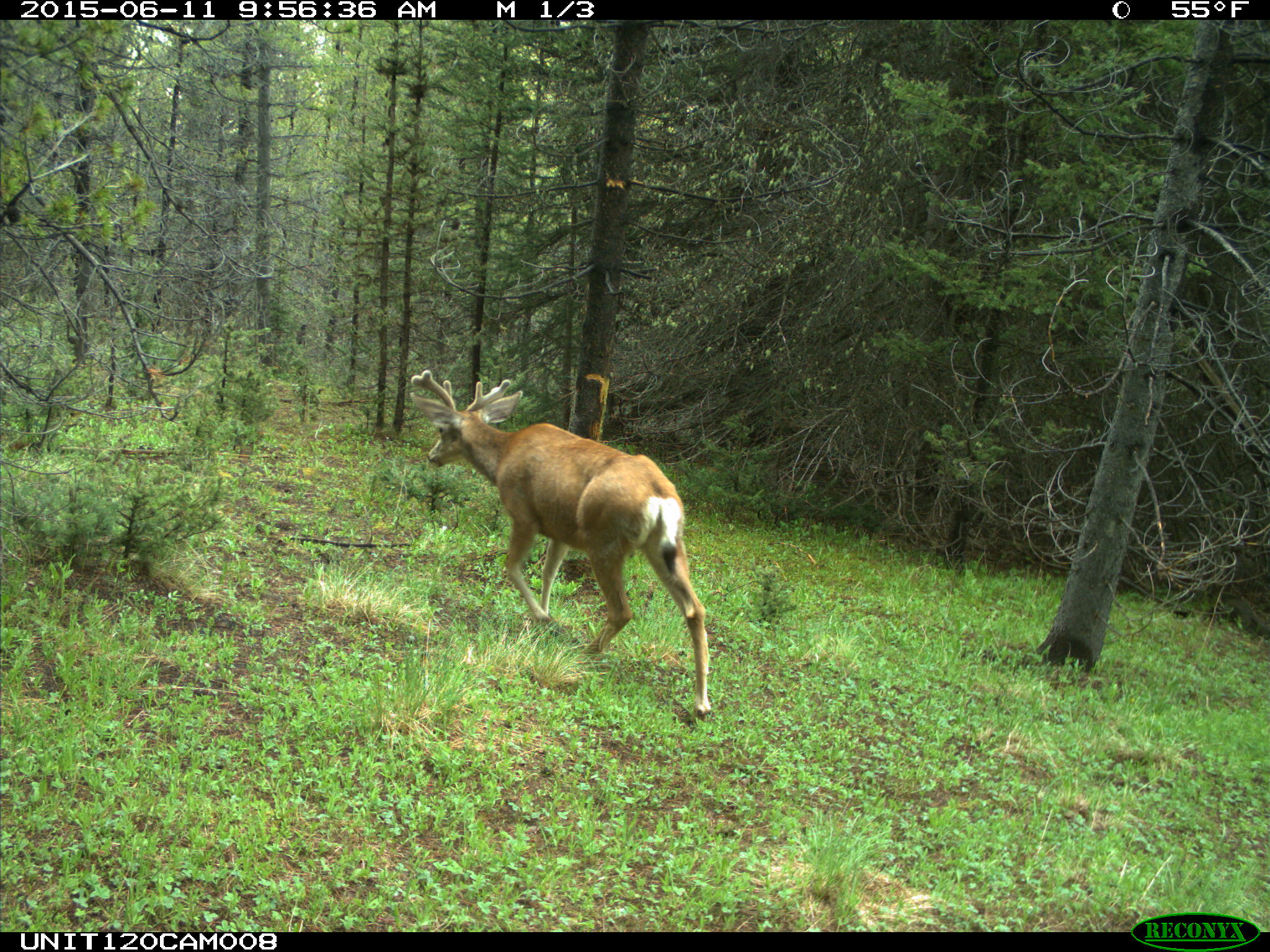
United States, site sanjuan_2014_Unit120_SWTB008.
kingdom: Animalia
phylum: Chordata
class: Mammalia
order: Artiodactyla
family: Cervidae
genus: Odocoileus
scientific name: Odocoileus hemionus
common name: mule deer